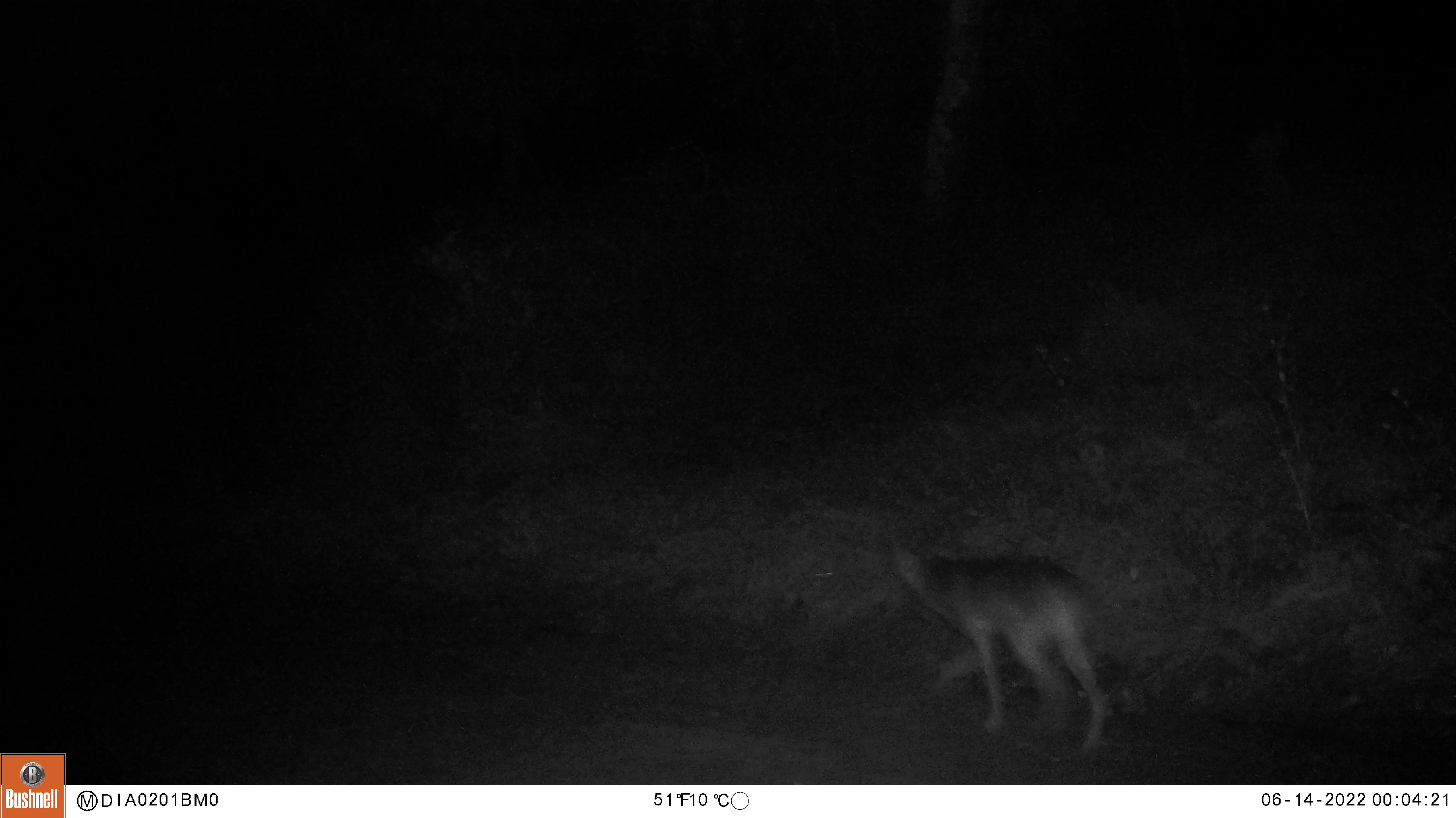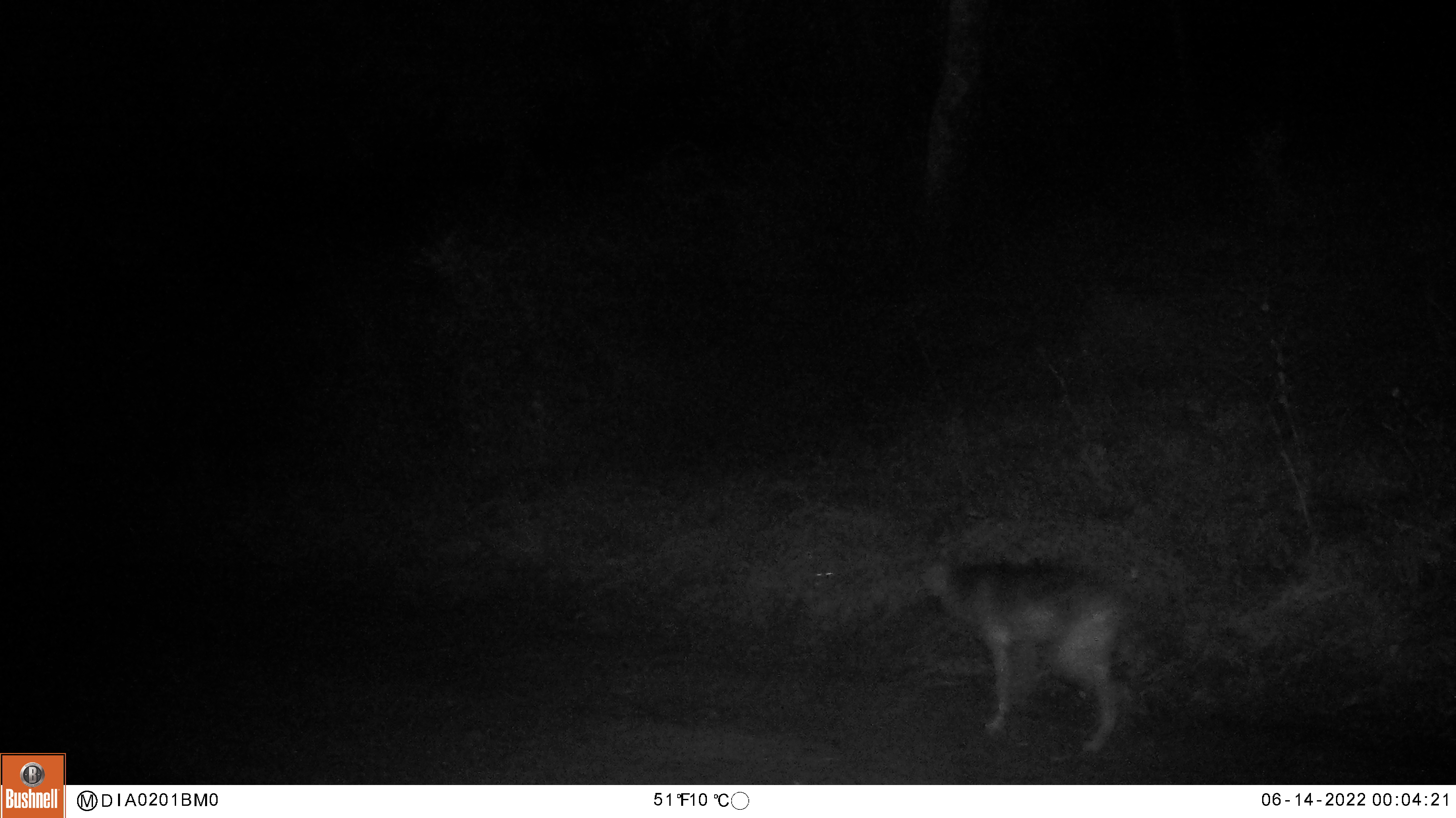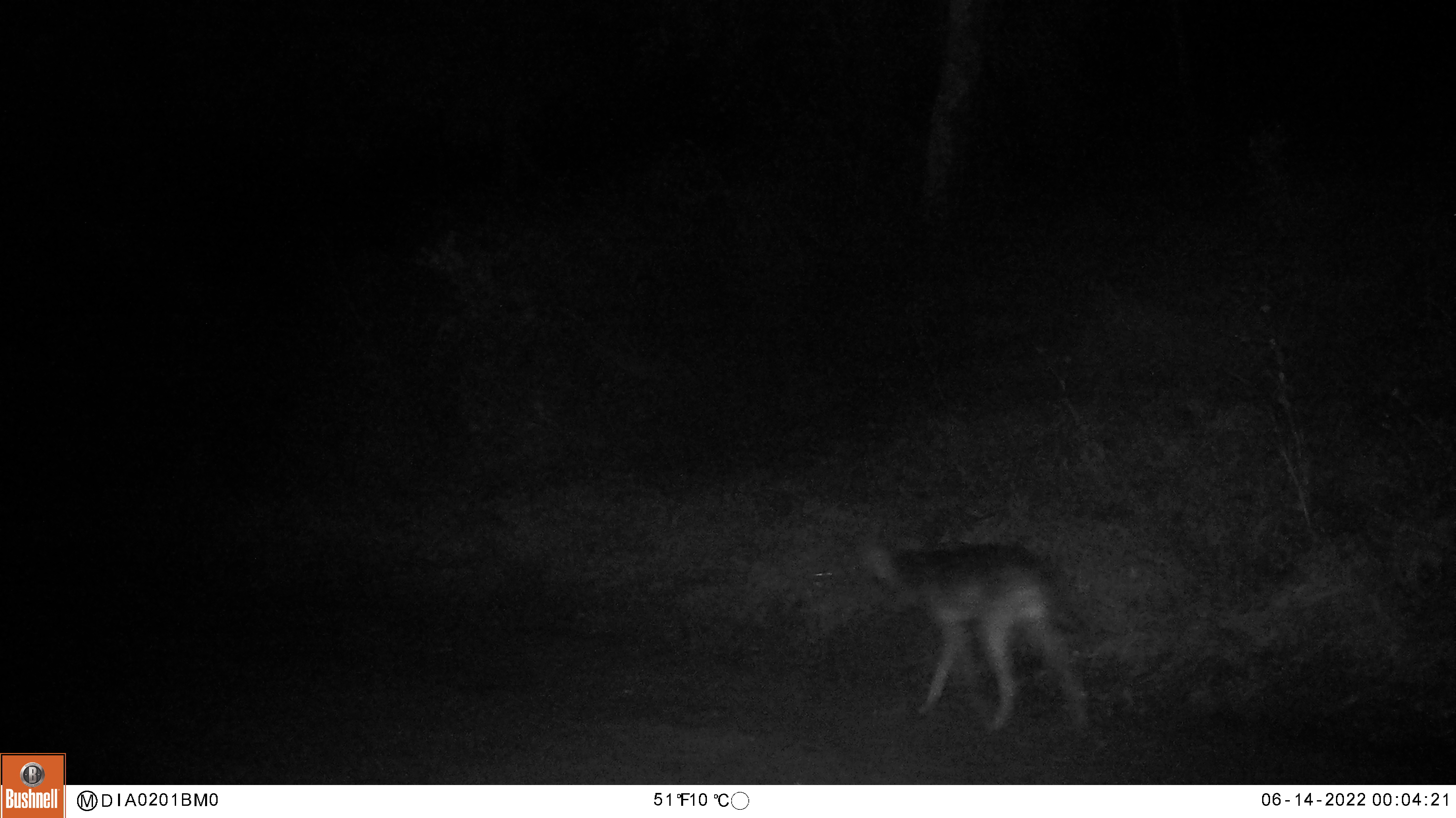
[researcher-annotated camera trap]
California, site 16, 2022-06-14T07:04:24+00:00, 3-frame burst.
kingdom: Animalia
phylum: Chordata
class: Mammalia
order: Carnivora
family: Canidae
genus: Canis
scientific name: Canis latrans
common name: coyote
Coyote (Canis latrans).